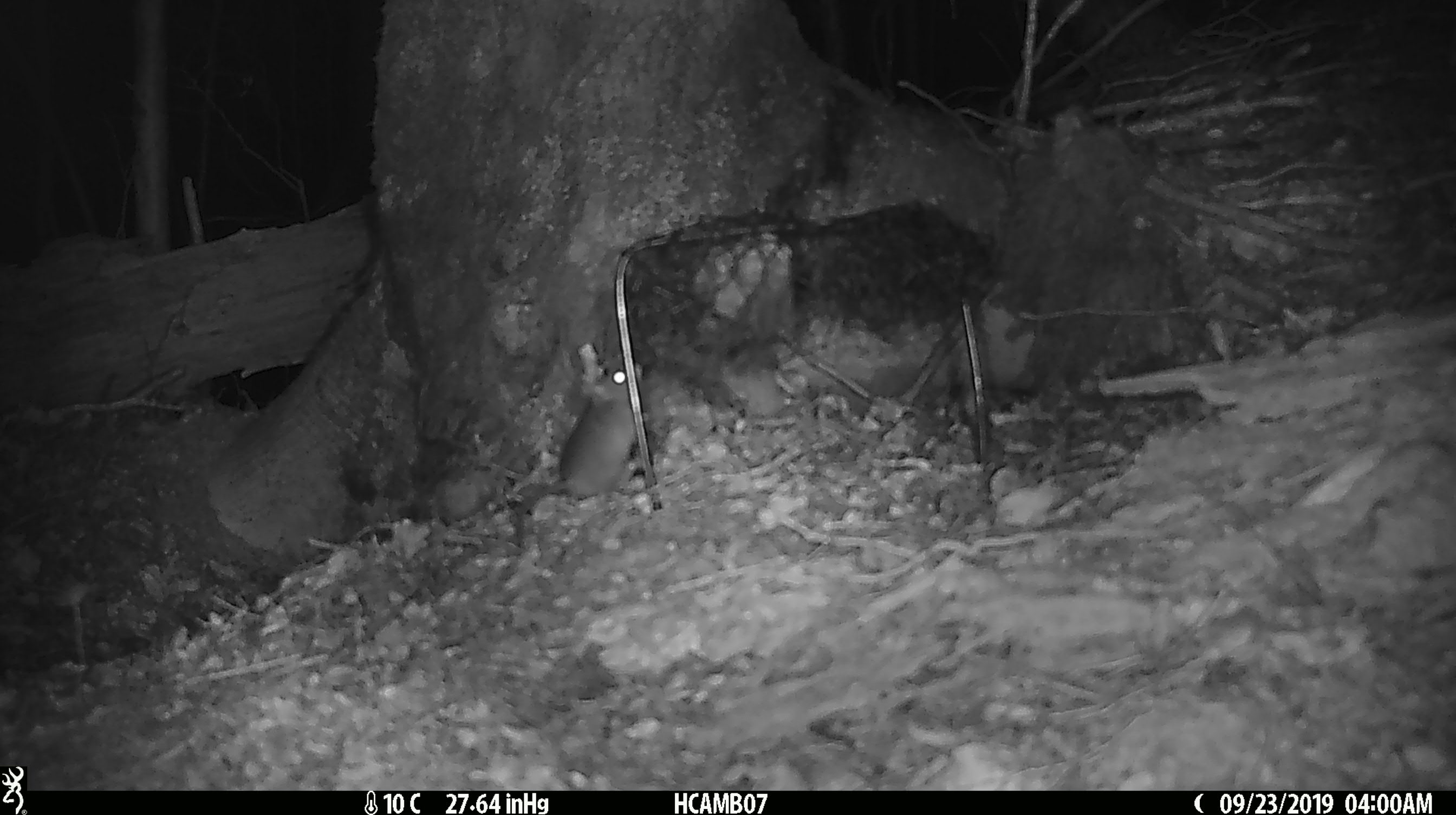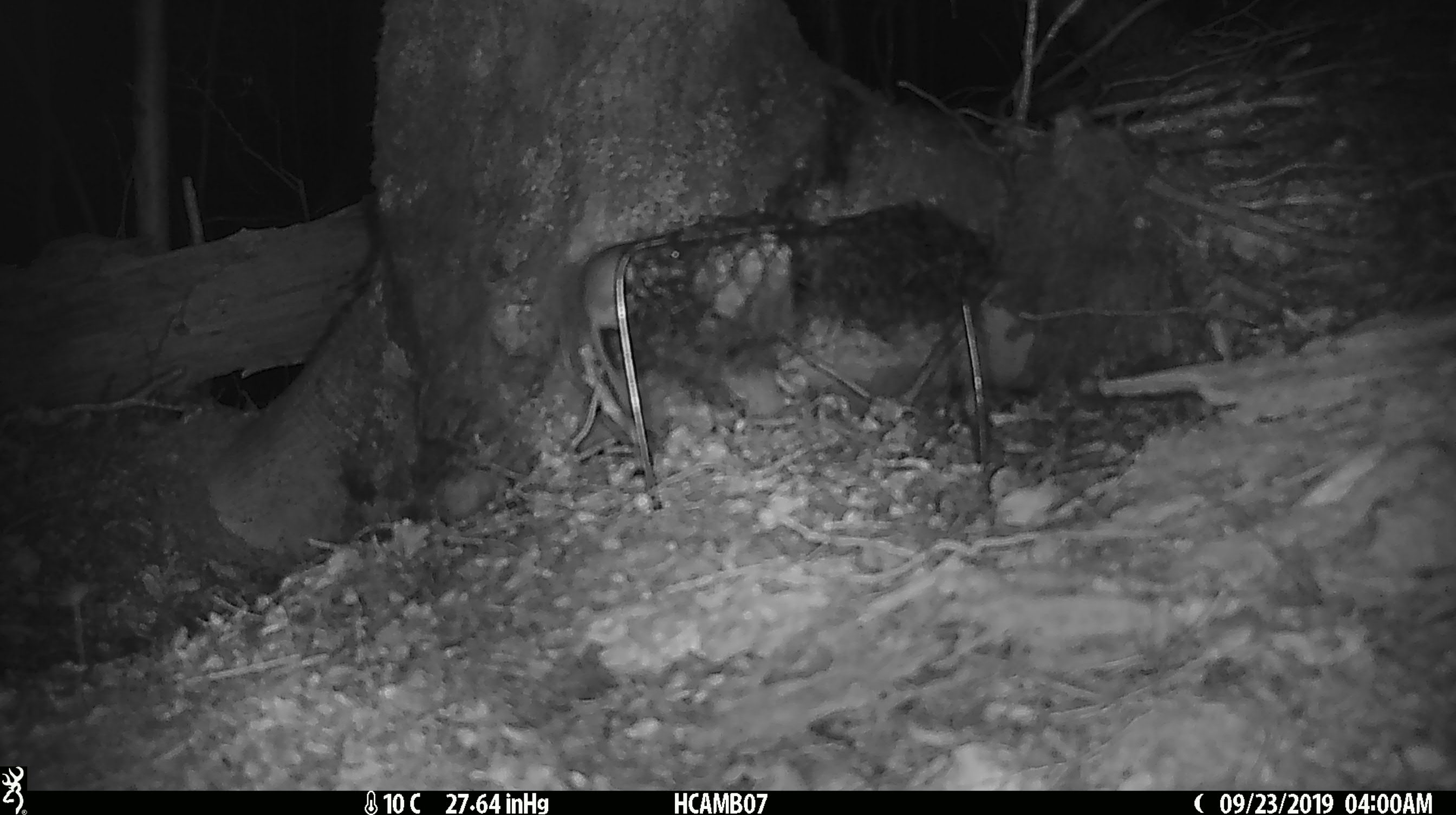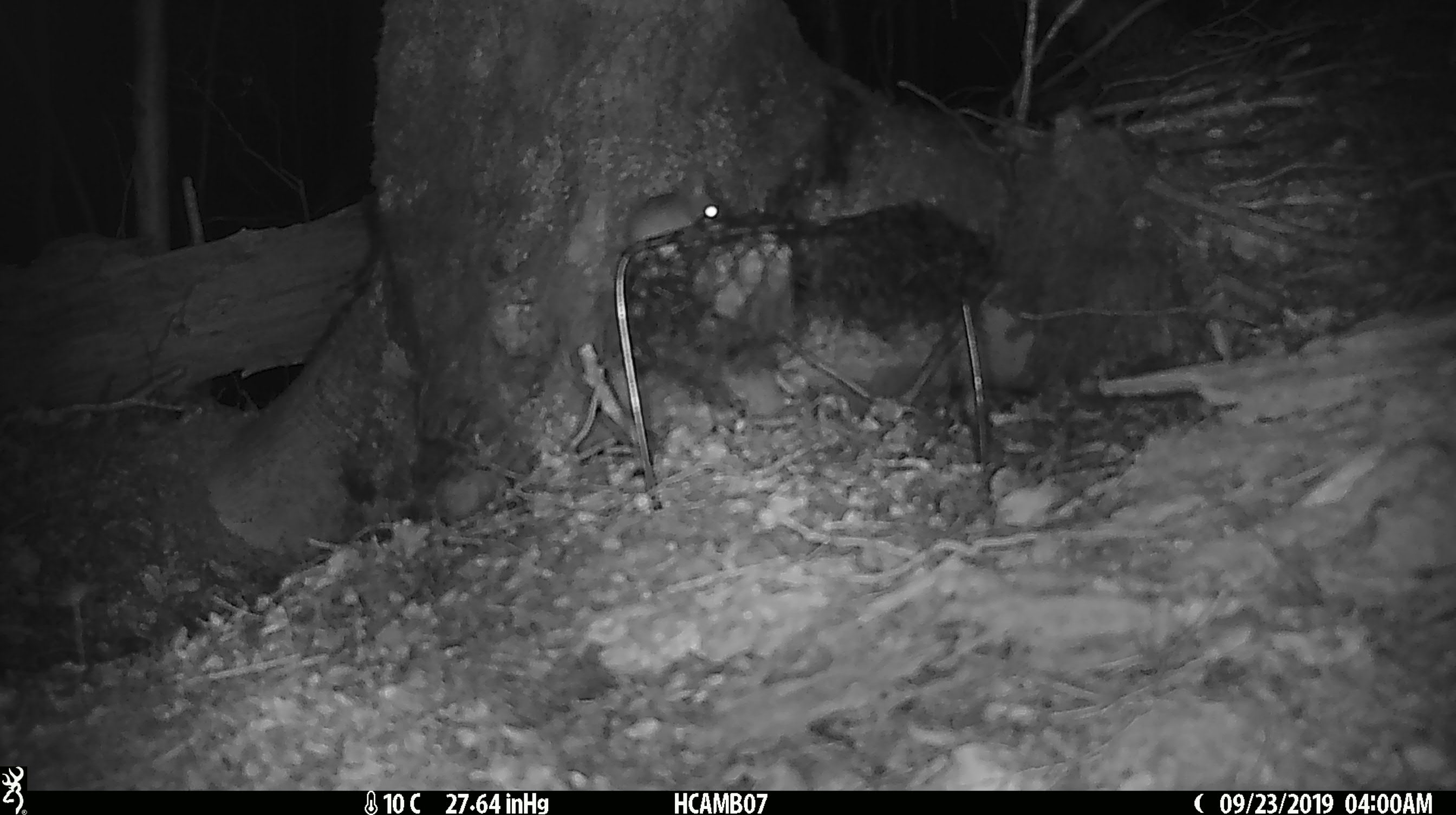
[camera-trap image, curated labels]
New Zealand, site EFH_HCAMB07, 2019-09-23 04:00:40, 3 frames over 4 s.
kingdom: Animalia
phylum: Chordata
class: Mammalia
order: Rodentia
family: Muridae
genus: Mus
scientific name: Mus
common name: mouse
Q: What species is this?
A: Mouse (Mus).